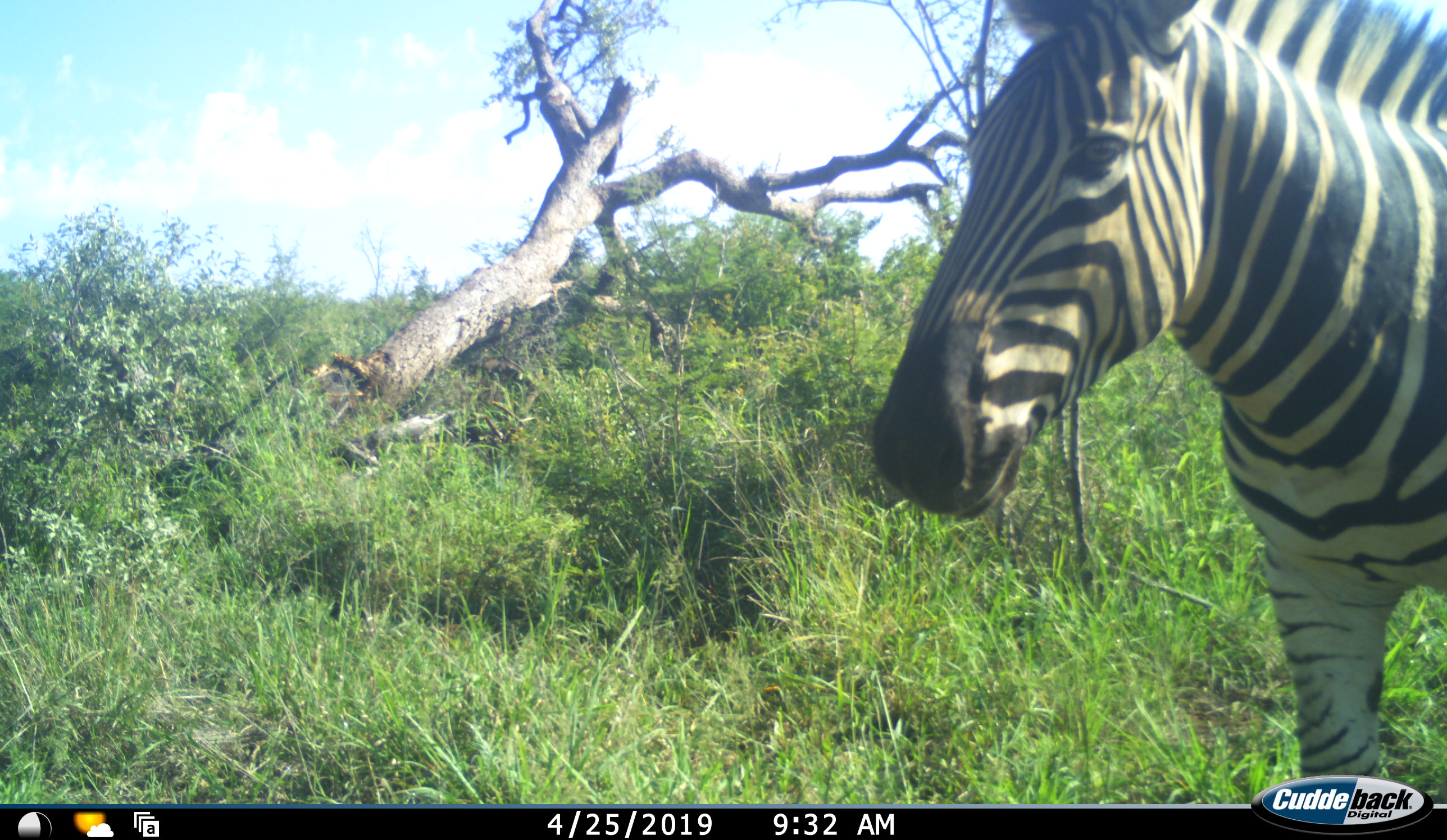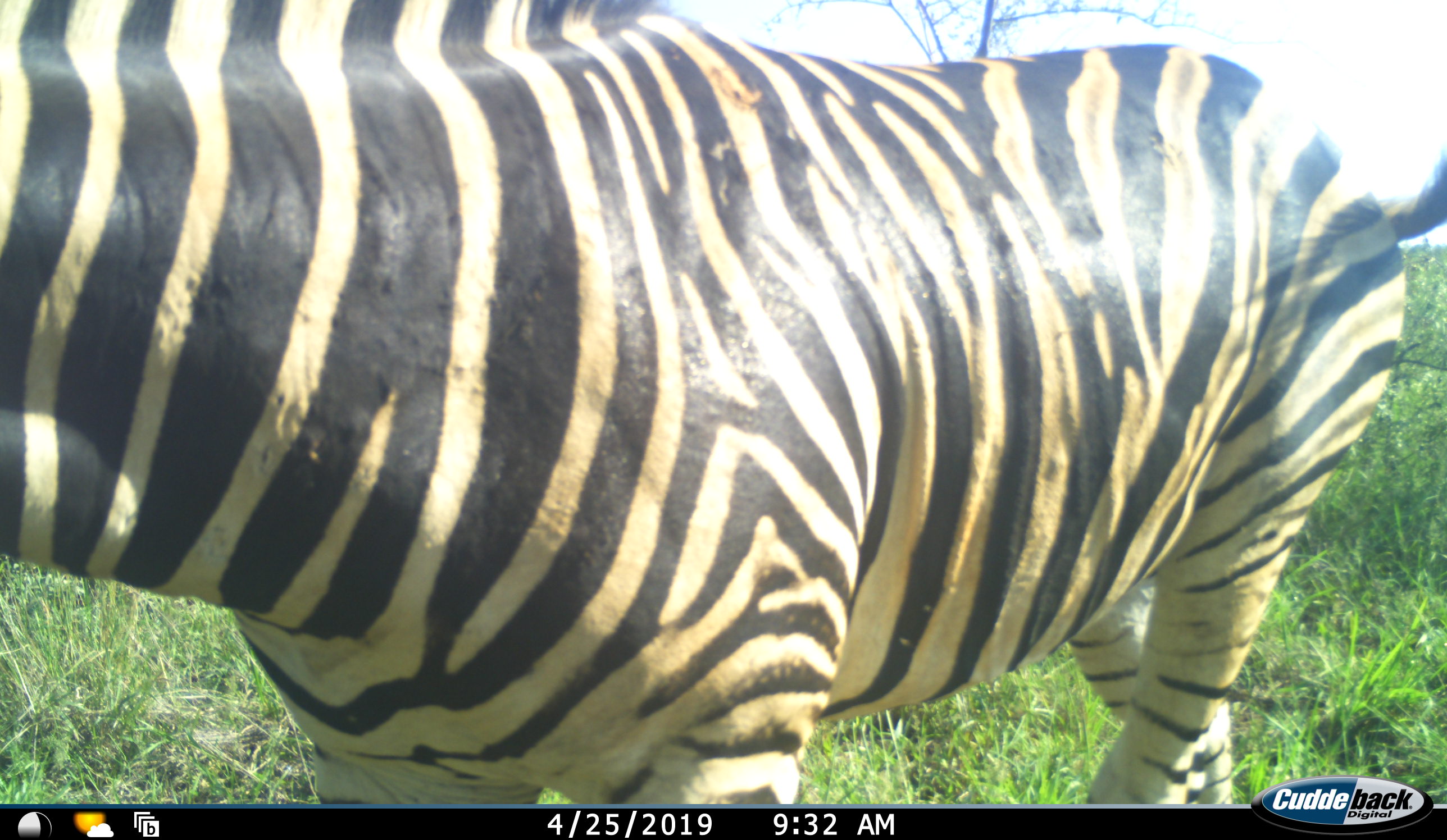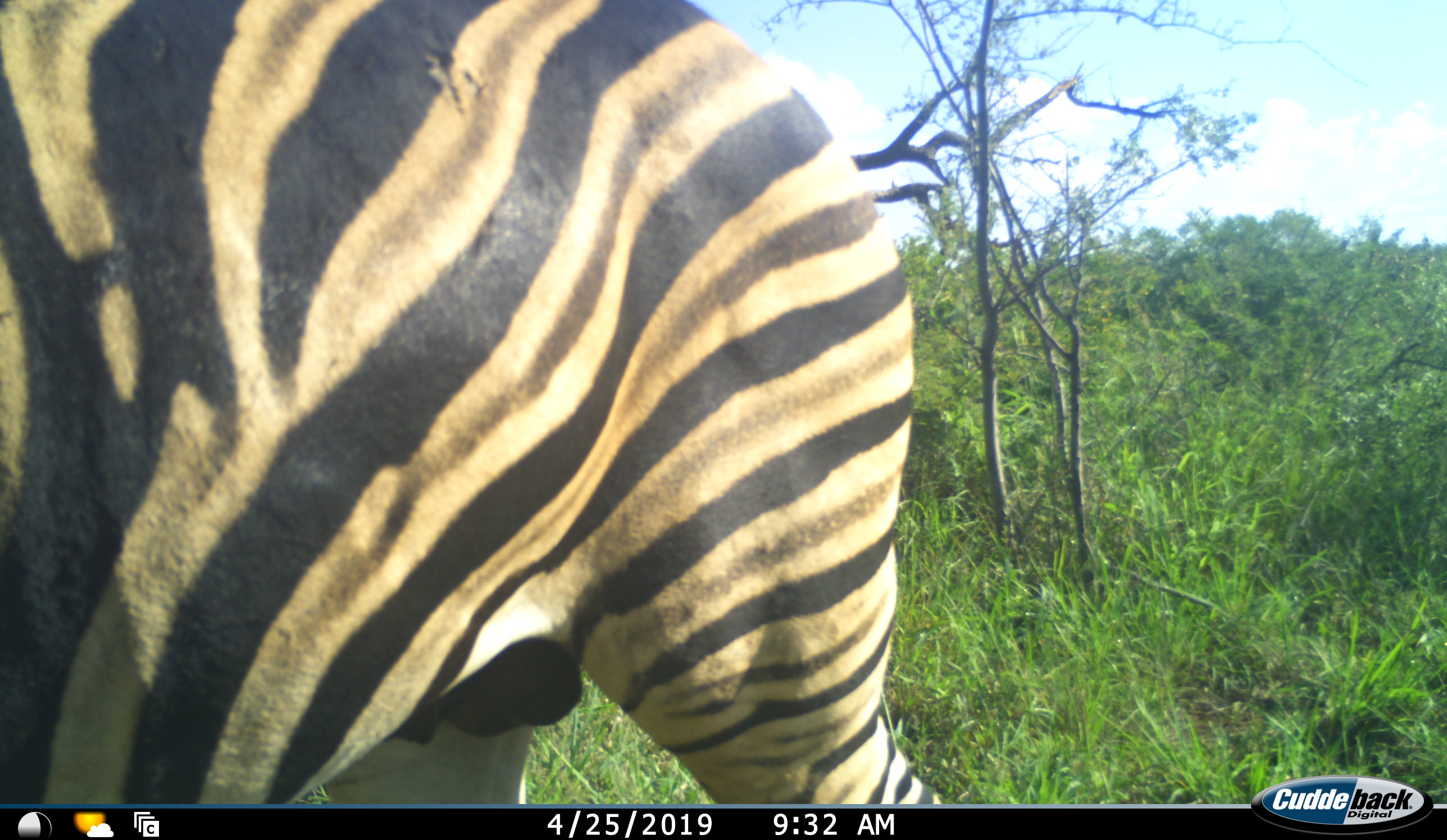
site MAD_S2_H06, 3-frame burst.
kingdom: Animalia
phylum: Chordata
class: Mammalia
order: Perissodactyla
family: Equidae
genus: Equus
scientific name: Equus quagga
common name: plains zebra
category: zebraplains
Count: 1.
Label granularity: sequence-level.